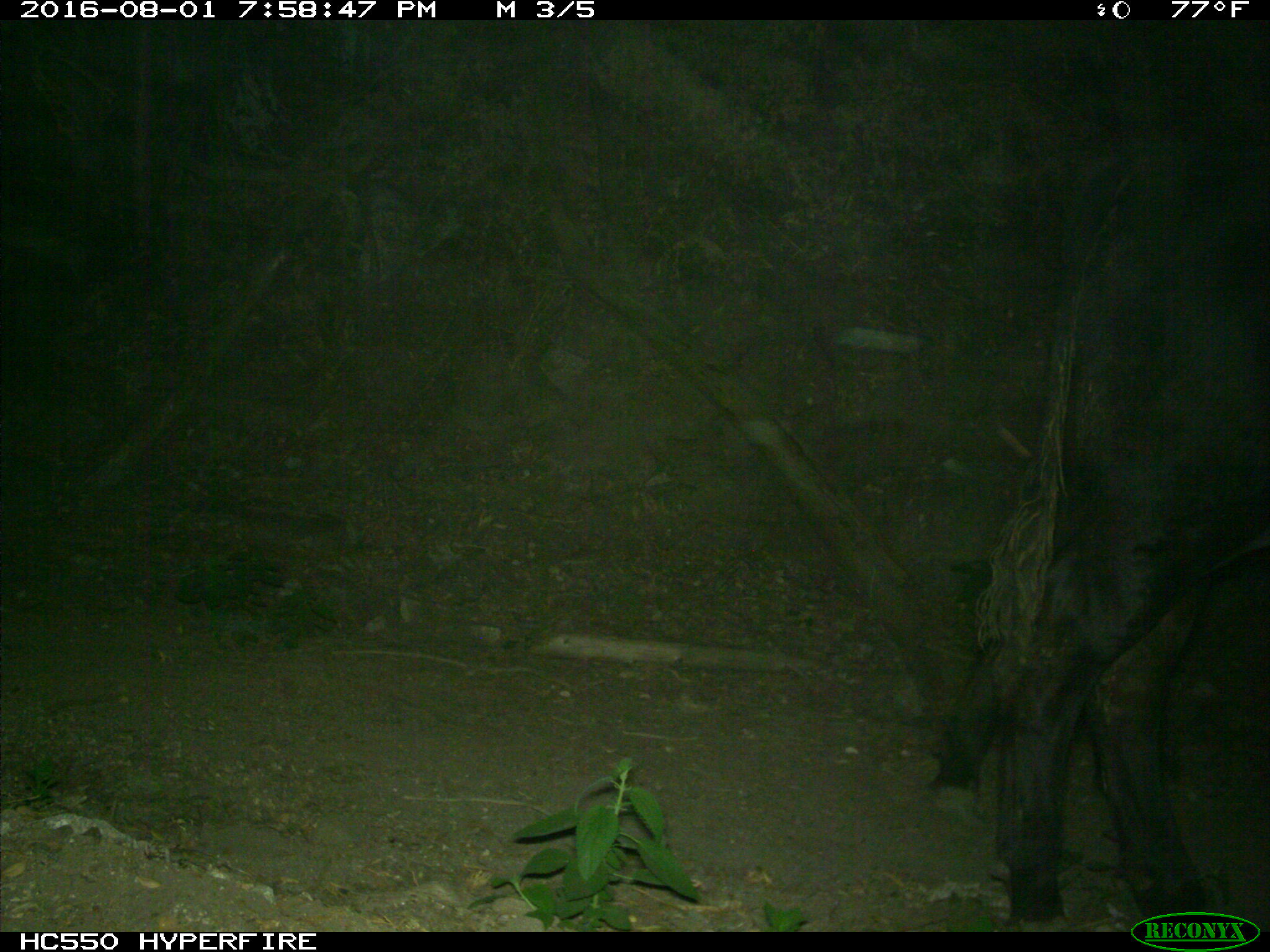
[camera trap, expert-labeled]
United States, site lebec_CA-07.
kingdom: Animalia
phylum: Chordata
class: Mammalia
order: Artiodactyla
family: Bovidae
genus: Bos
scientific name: Bos taurus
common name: domestic cow